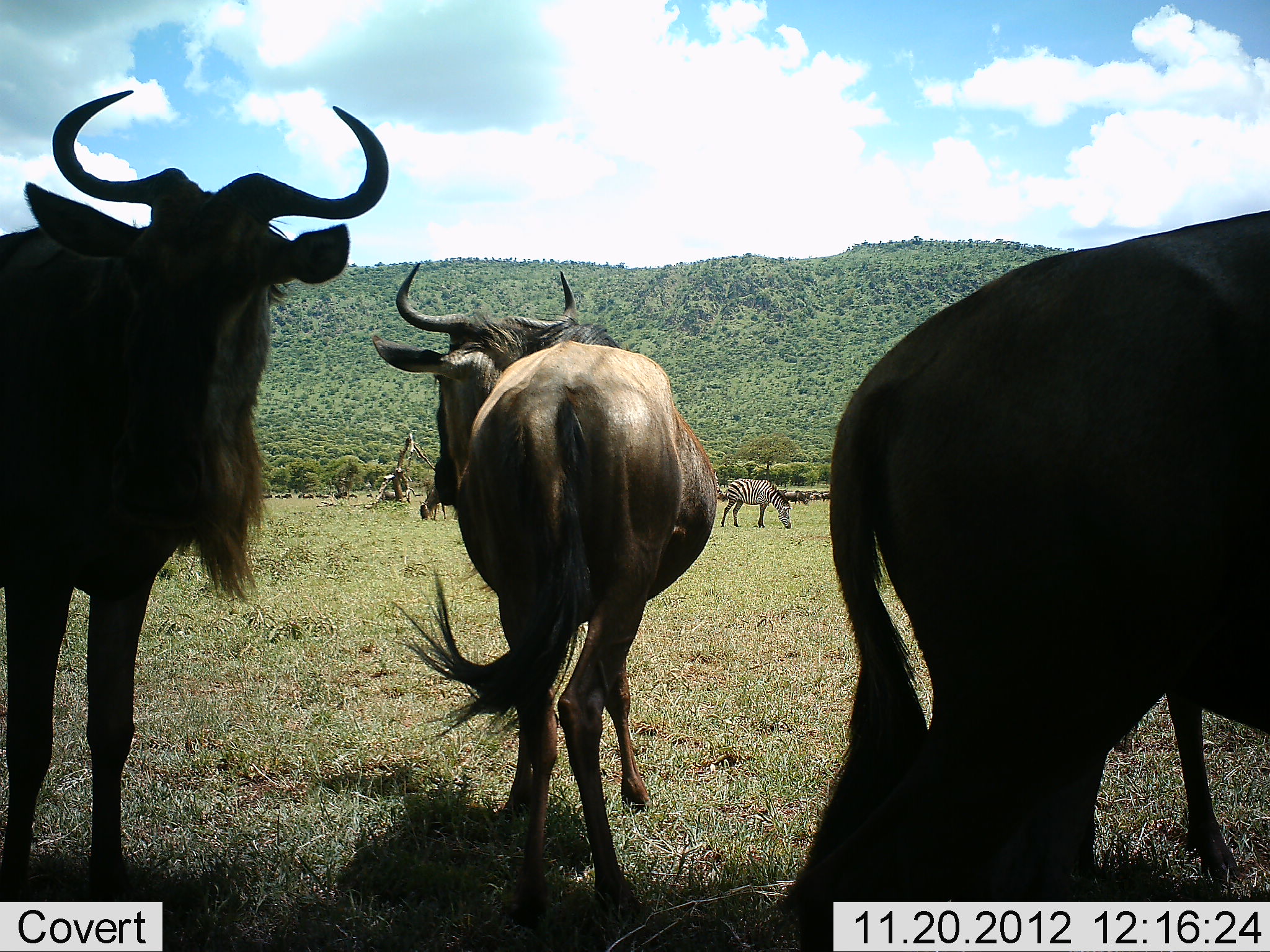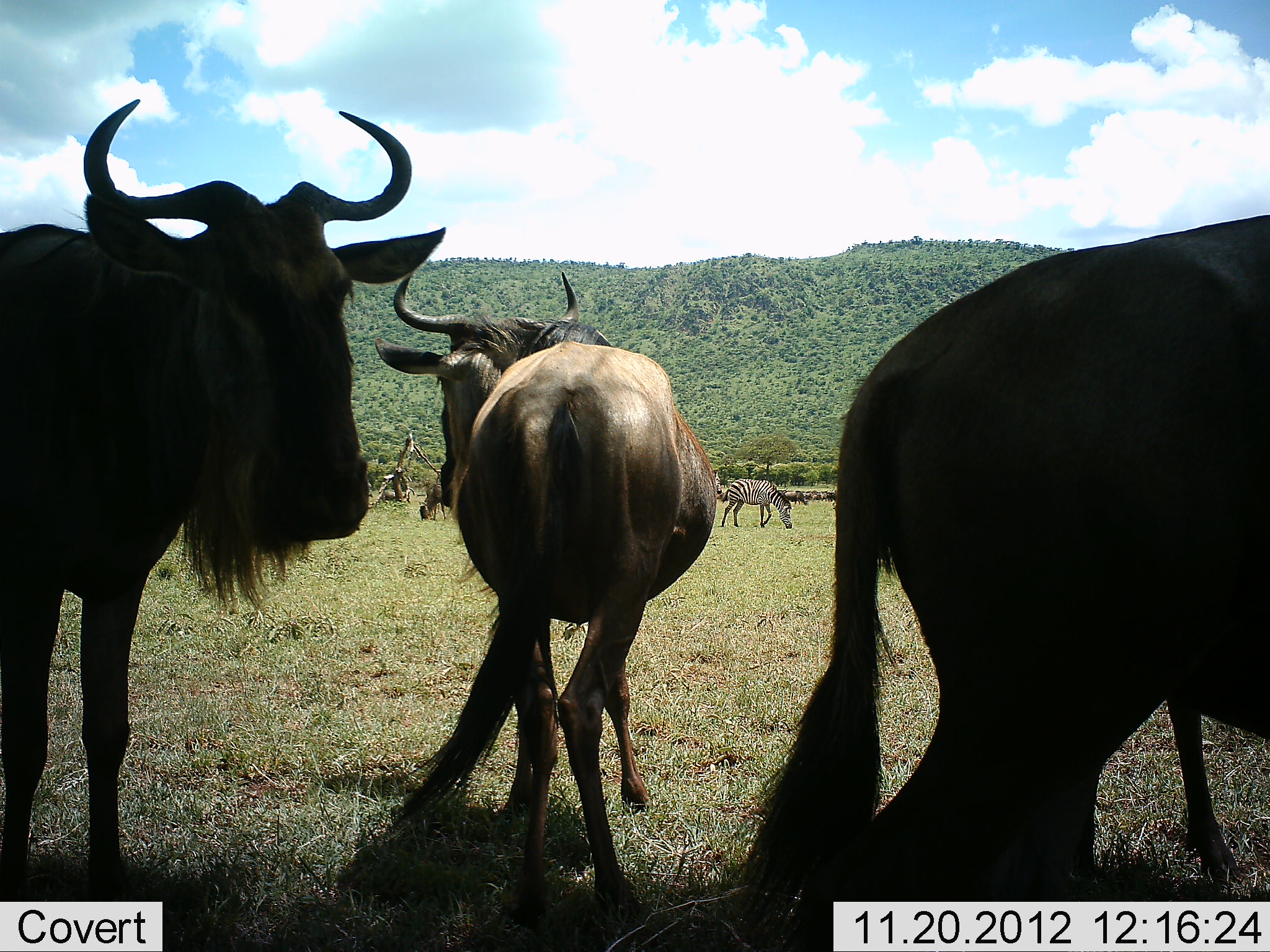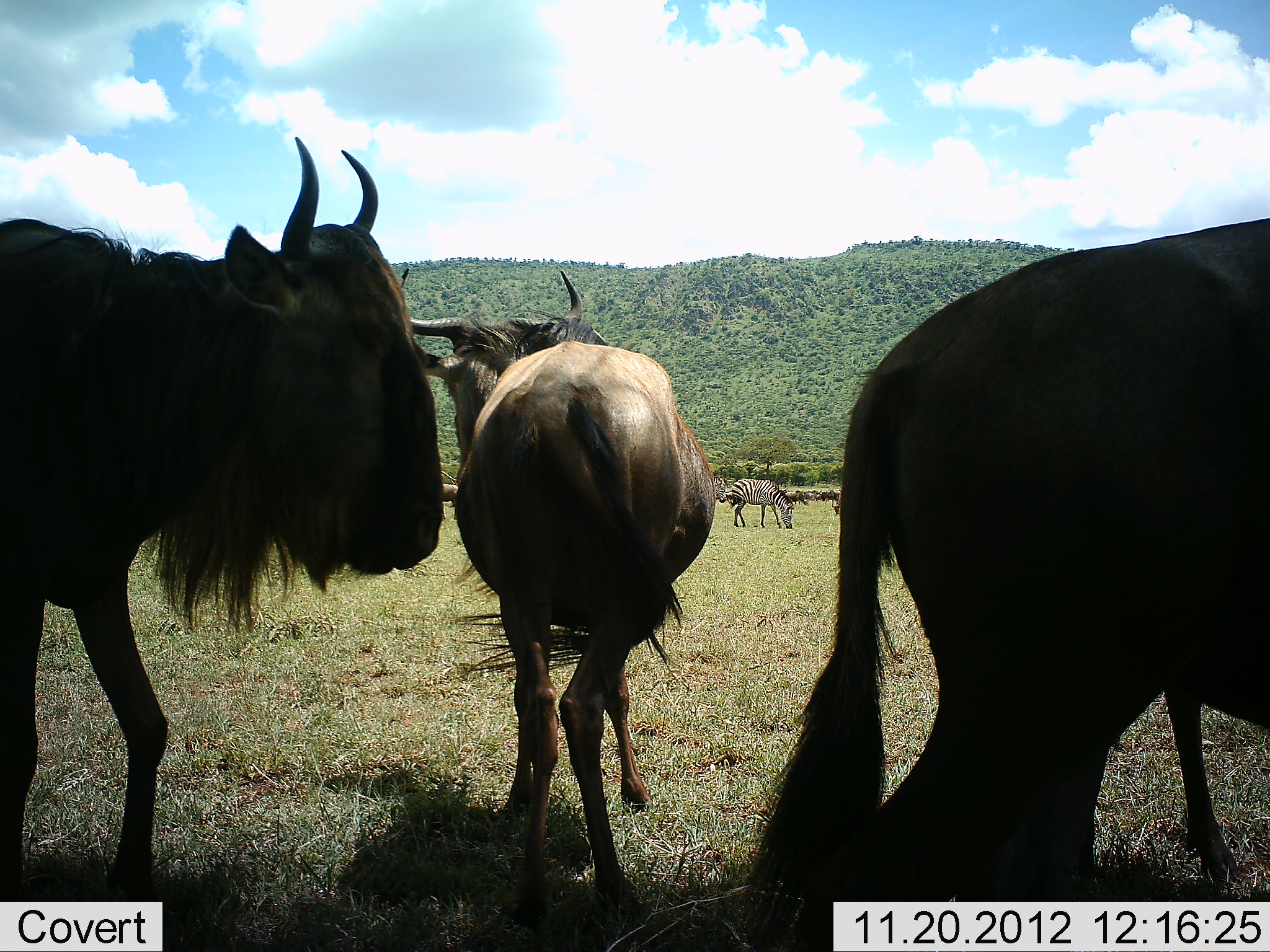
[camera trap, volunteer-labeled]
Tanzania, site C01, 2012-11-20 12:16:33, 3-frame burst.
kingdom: Animalia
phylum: Chordata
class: Mammalia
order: Artiodactyla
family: Bovidae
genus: Connochaetes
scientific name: Connochaetes taurinus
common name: blue wildebeest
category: wildebeest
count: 3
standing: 98%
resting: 0%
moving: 22%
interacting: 2%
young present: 0%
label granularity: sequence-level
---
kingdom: Animalia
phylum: Chordata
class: Mammalia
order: Perissodactyla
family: Equidae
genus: Equus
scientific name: Equus quagga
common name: plains zebra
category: zebra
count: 1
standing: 19%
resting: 0%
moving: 19%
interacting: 0%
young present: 0%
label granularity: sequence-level